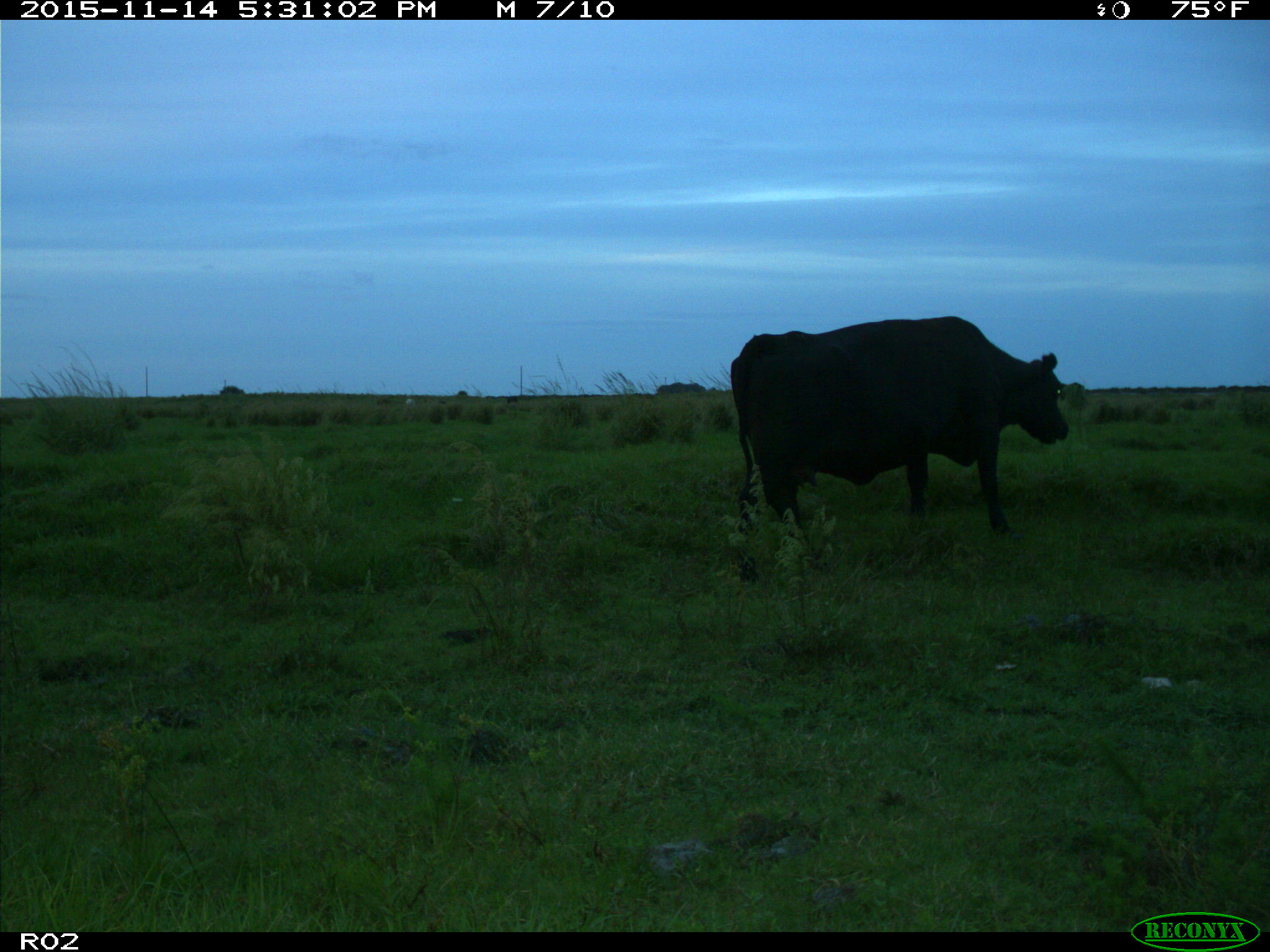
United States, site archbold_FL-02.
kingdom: Animalia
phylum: Chordata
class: Mammalia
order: Artiodactyla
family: Bovidae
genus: Bos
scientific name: Bos taurus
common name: domestic cow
Bos taurus (domestic cow).